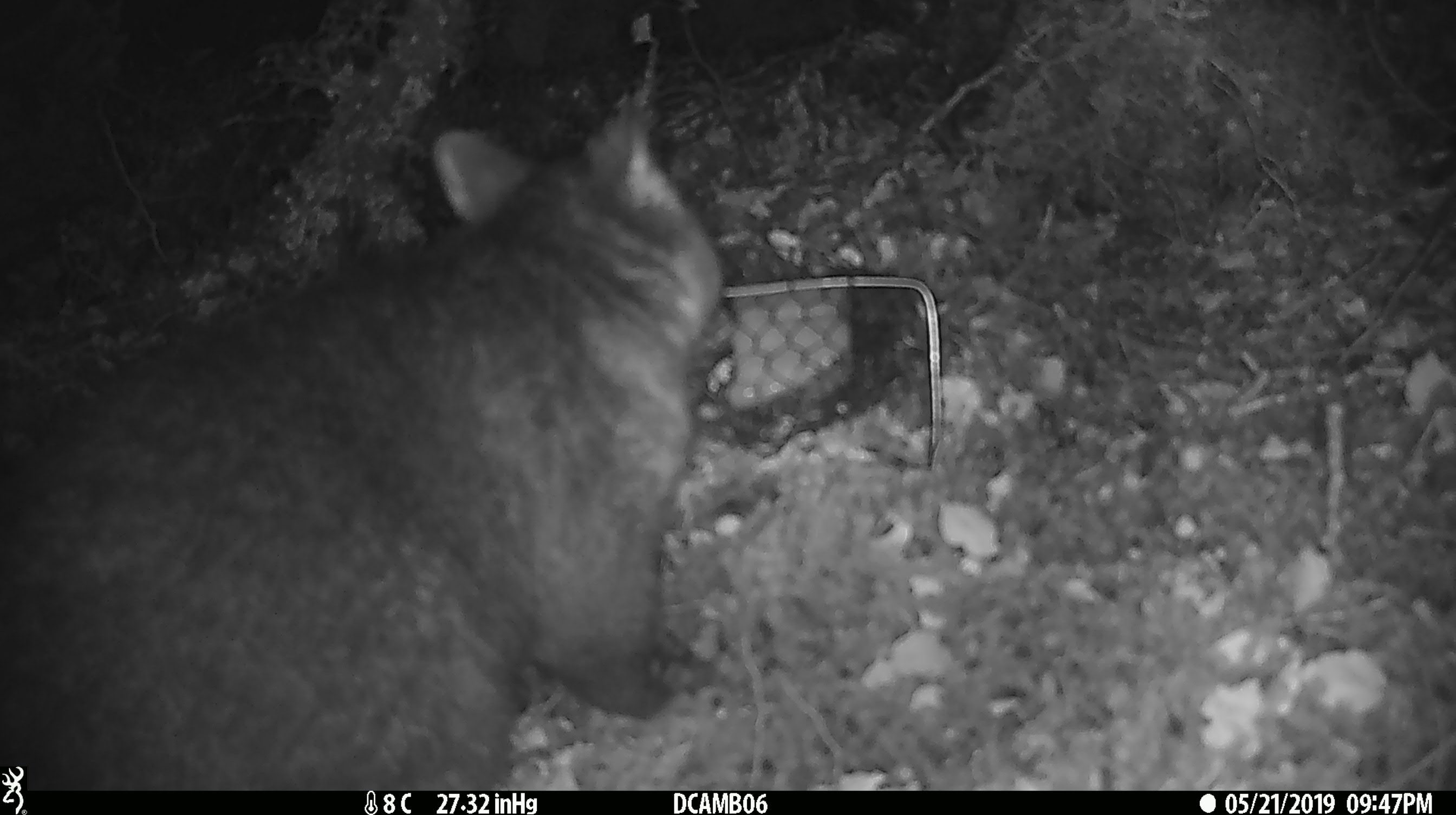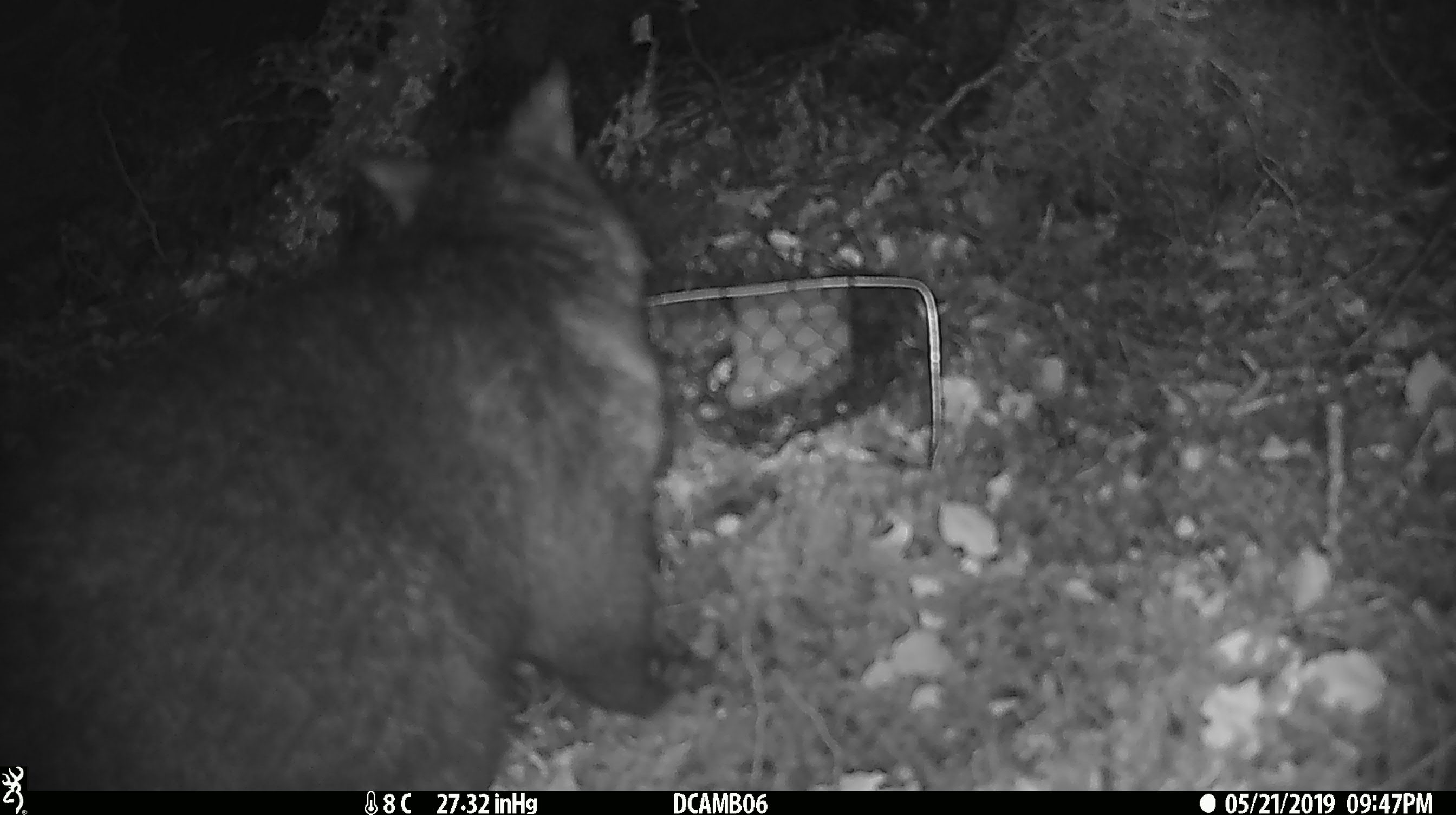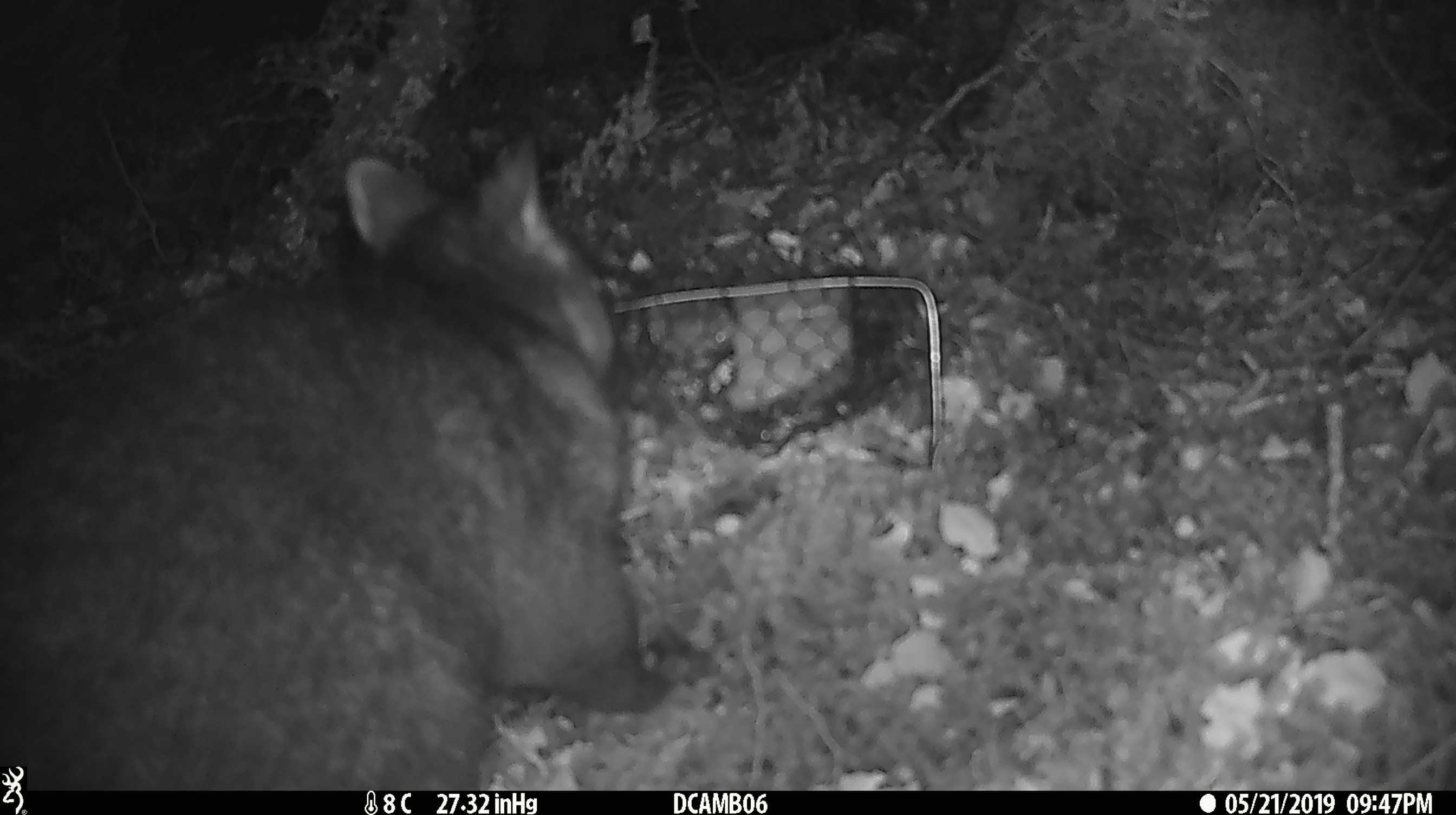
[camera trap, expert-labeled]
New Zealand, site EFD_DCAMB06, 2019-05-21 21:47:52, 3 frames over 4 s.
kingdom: Animalia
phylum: Chordata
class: Mammalia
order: Diprotodontia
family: Phalangeridae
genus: Trichosurus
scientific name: Trichosurus vulpecula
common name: common brushtail possum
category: possum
Possum (common brushtail possum) (Trichosurus vulpecula).